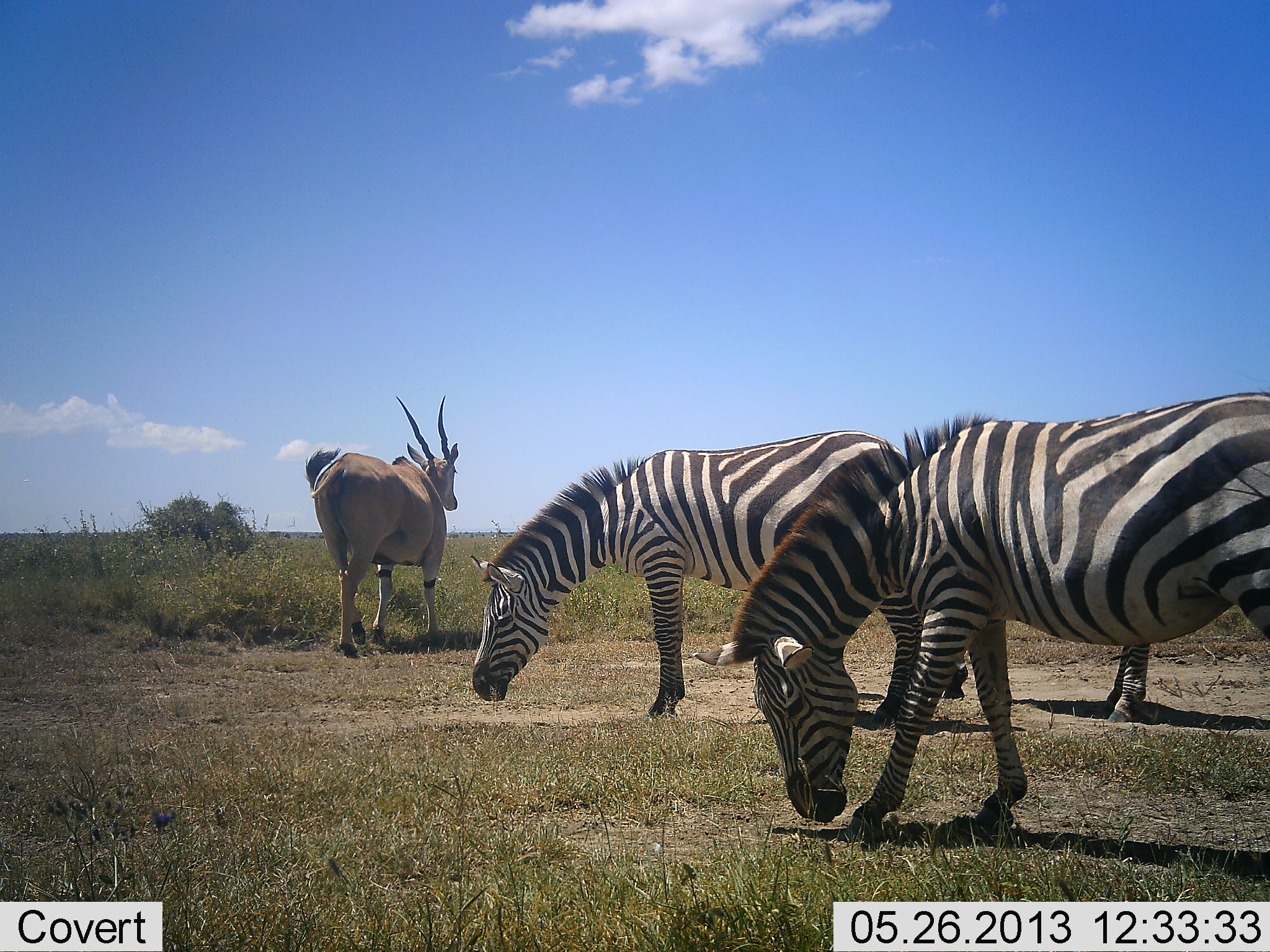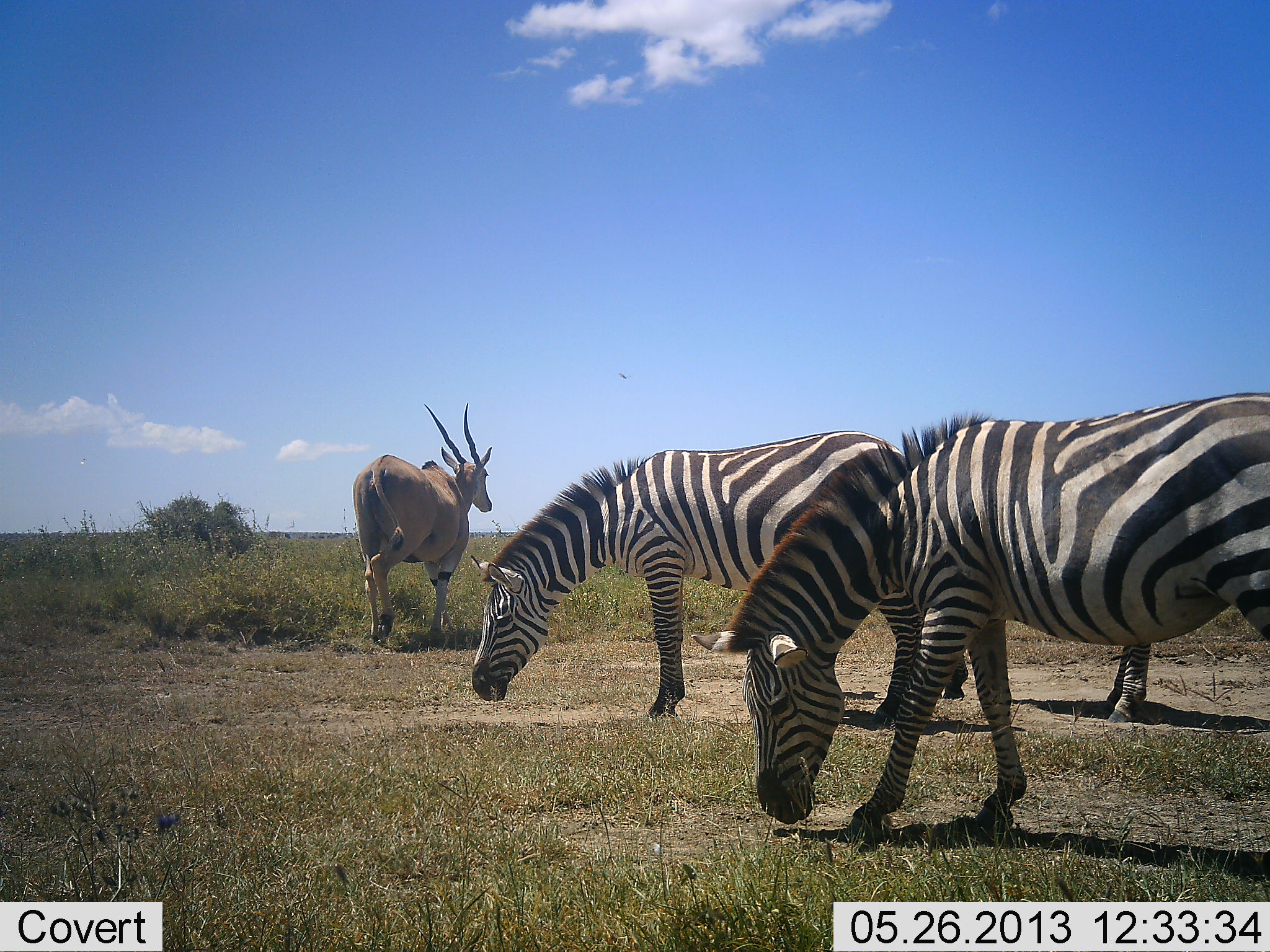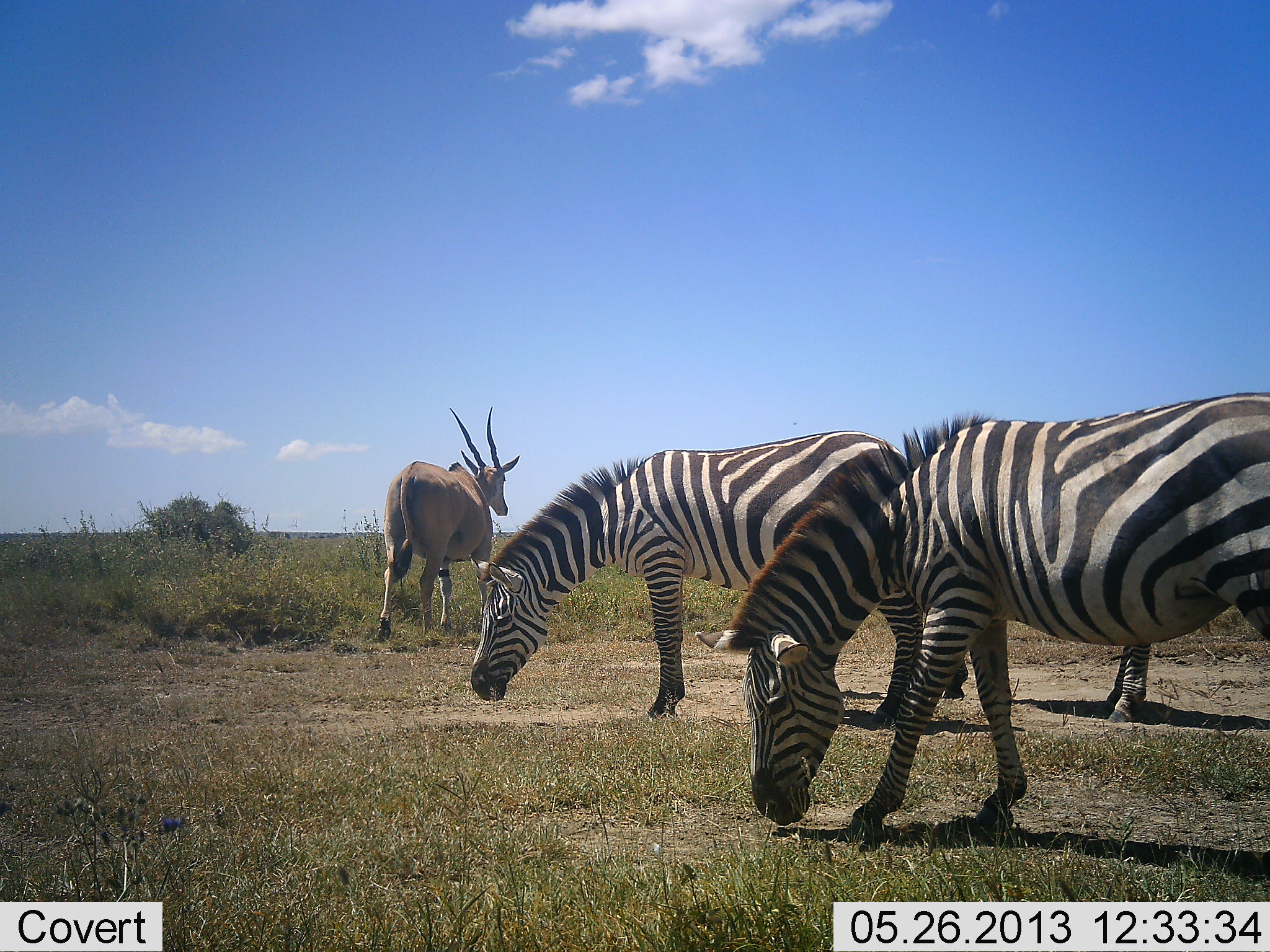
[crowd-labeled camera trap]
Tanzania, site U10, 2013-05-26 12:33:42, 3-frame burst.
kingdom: Animalia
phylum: Chordata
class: Mammalia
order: Artiodactyla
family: Bovidae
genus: Tragelaphus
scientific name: Tragelaphus oryx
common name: eland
Eland (Tragelaphus oryx), count 1. Behavior (volunteer vote fractions): standing 4%, resting 0%, moving 96%, interacting 0%. Young present (vote fraction): 0%. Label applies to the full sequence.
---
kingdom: Animalia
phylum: Chordata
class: Mammalia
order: Perissodactyla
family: Equidae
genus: Equus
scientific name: Equus quagga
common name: plains zebra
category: zebra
Zebra (plains zebra) (Equus quagga), count 2. Behavior (volunteer vote fractions): standing 23%, resting 0%, moving 3%, interacting 3%. Young present (vote fraction): 0%. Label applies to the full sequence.